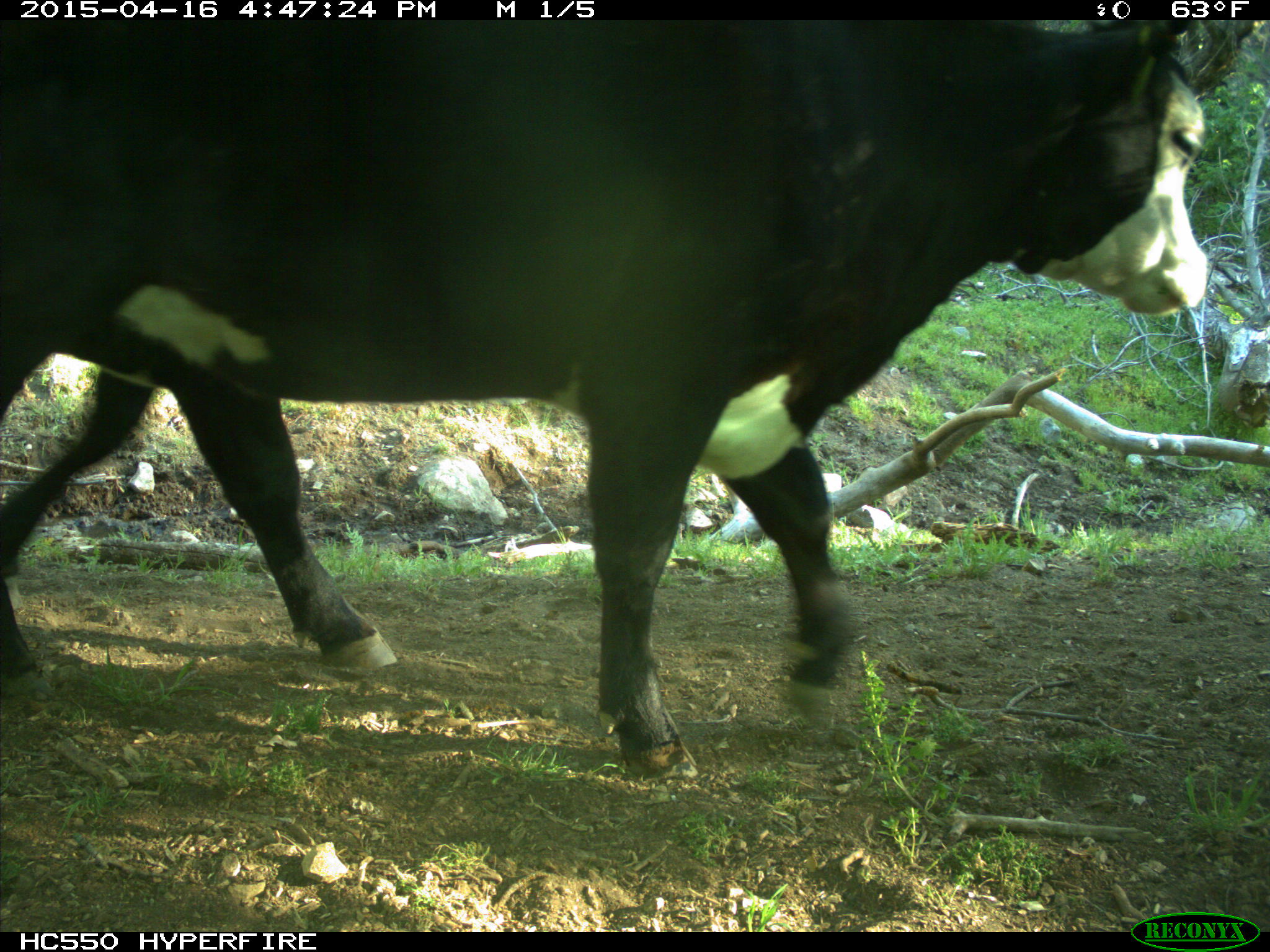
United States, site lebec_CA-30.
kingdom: Animalia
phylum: Chordata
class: Mammalia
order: Artiodactyla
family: Bovidae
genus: Bos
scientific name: Bos taurus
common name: domestic cow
Bos taurus (domestic cow).